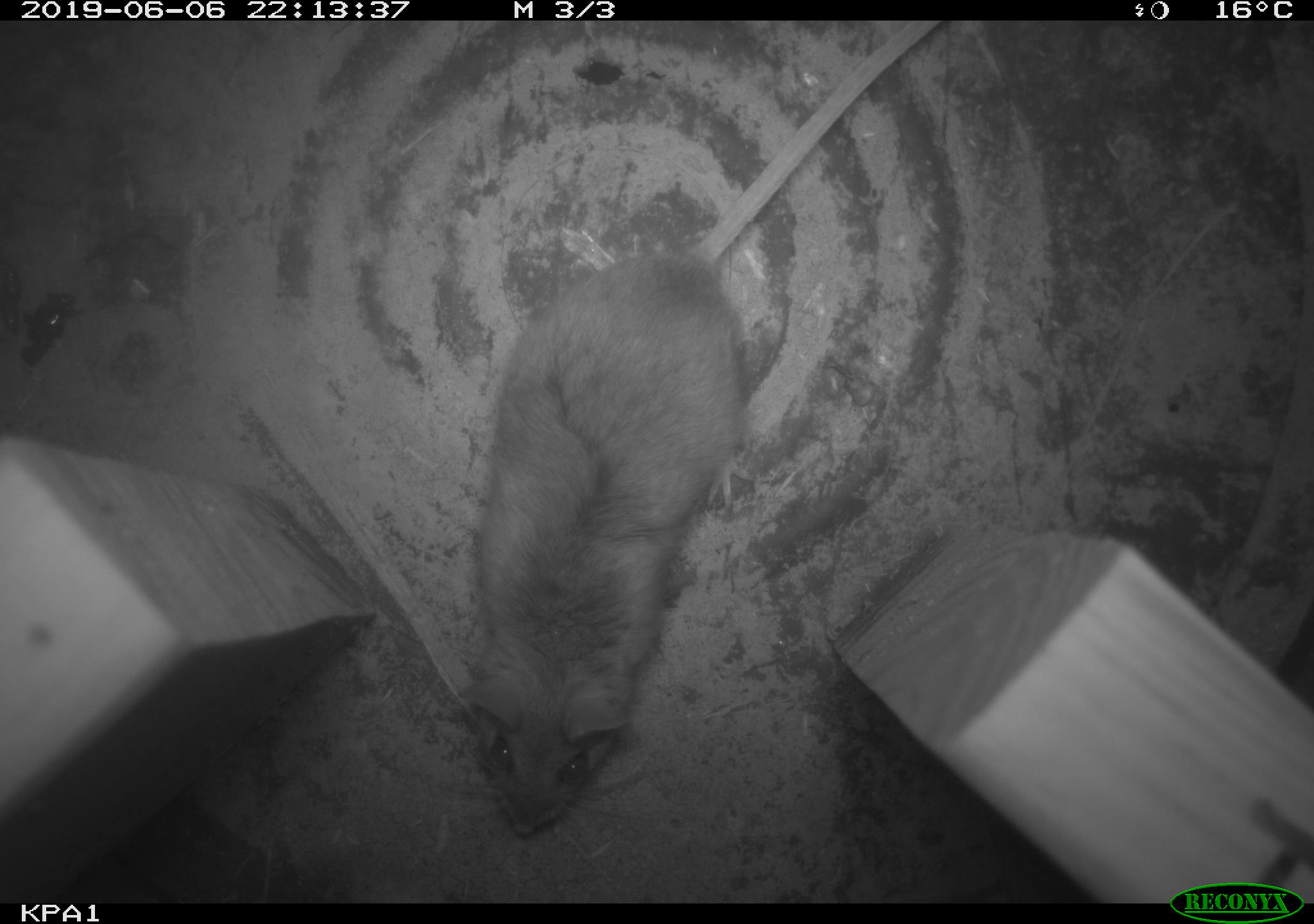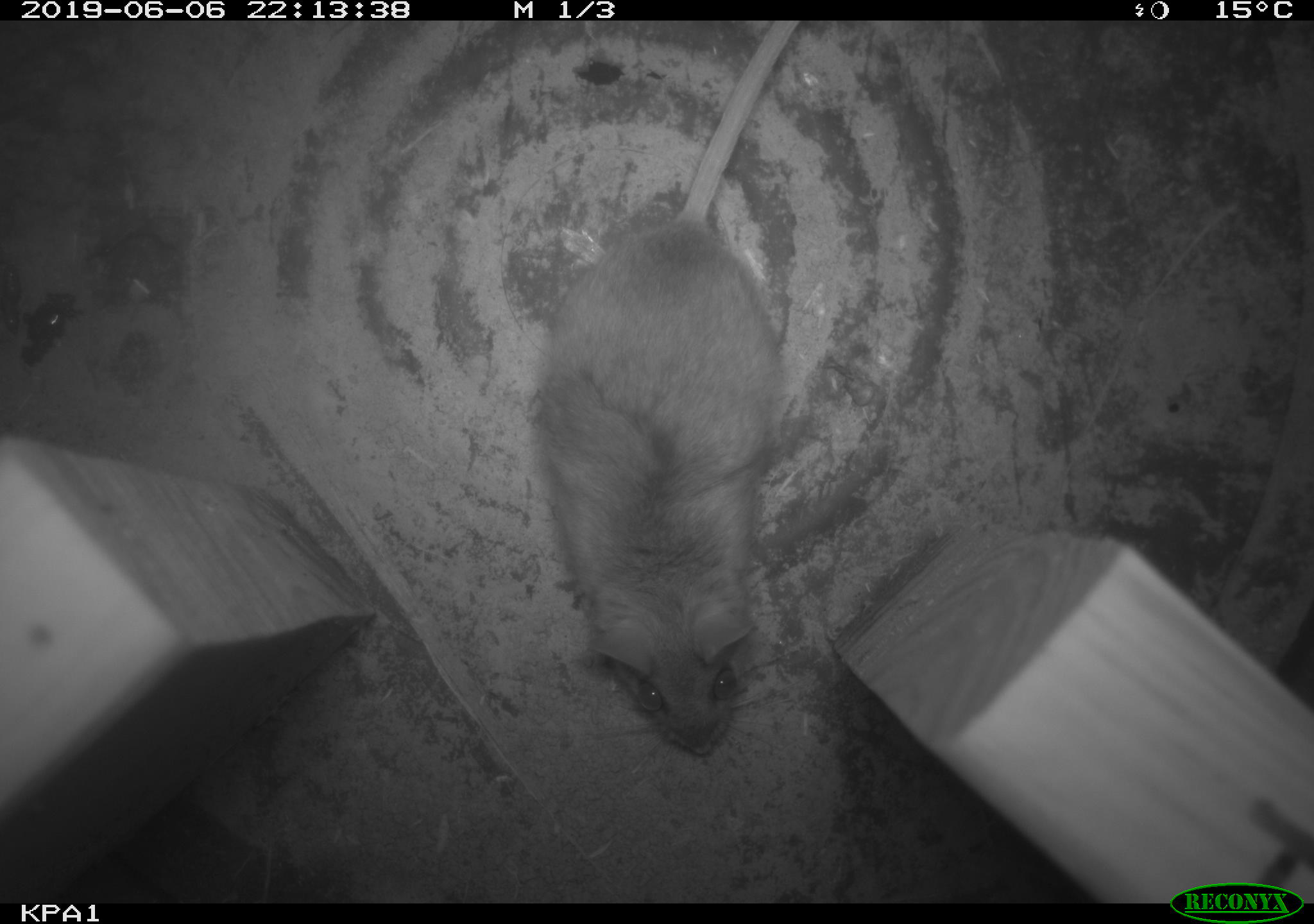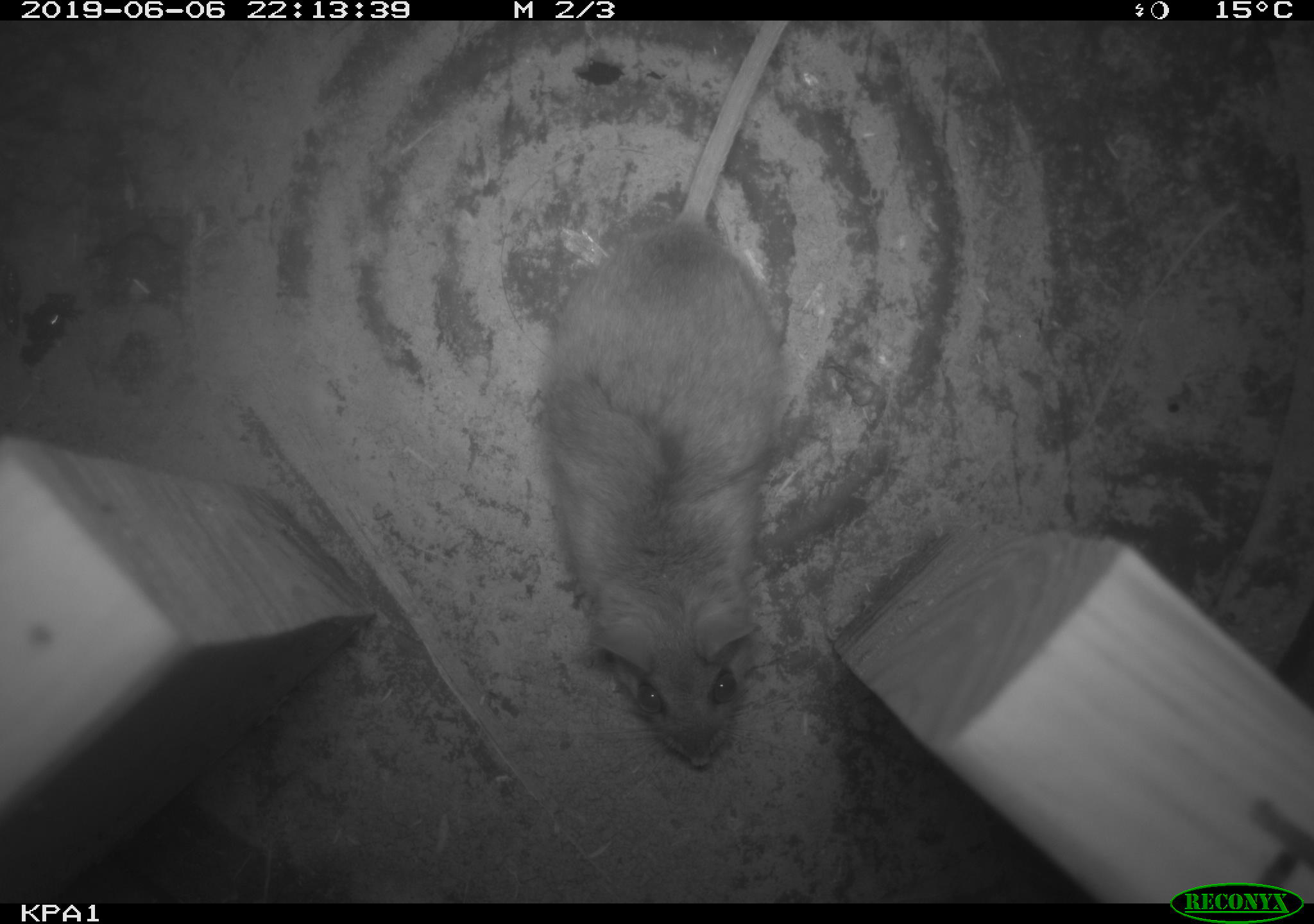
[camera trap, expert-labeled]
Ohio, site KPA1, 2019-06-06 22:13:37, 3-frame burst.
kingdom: Animalia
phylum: Chordata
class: Mammalia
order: Rodentia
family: Cricetidae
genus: Peromyscus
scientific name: Peromyscus leucopus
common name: white-footed mouse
White-footed mouse (Peromyscus leucopus).